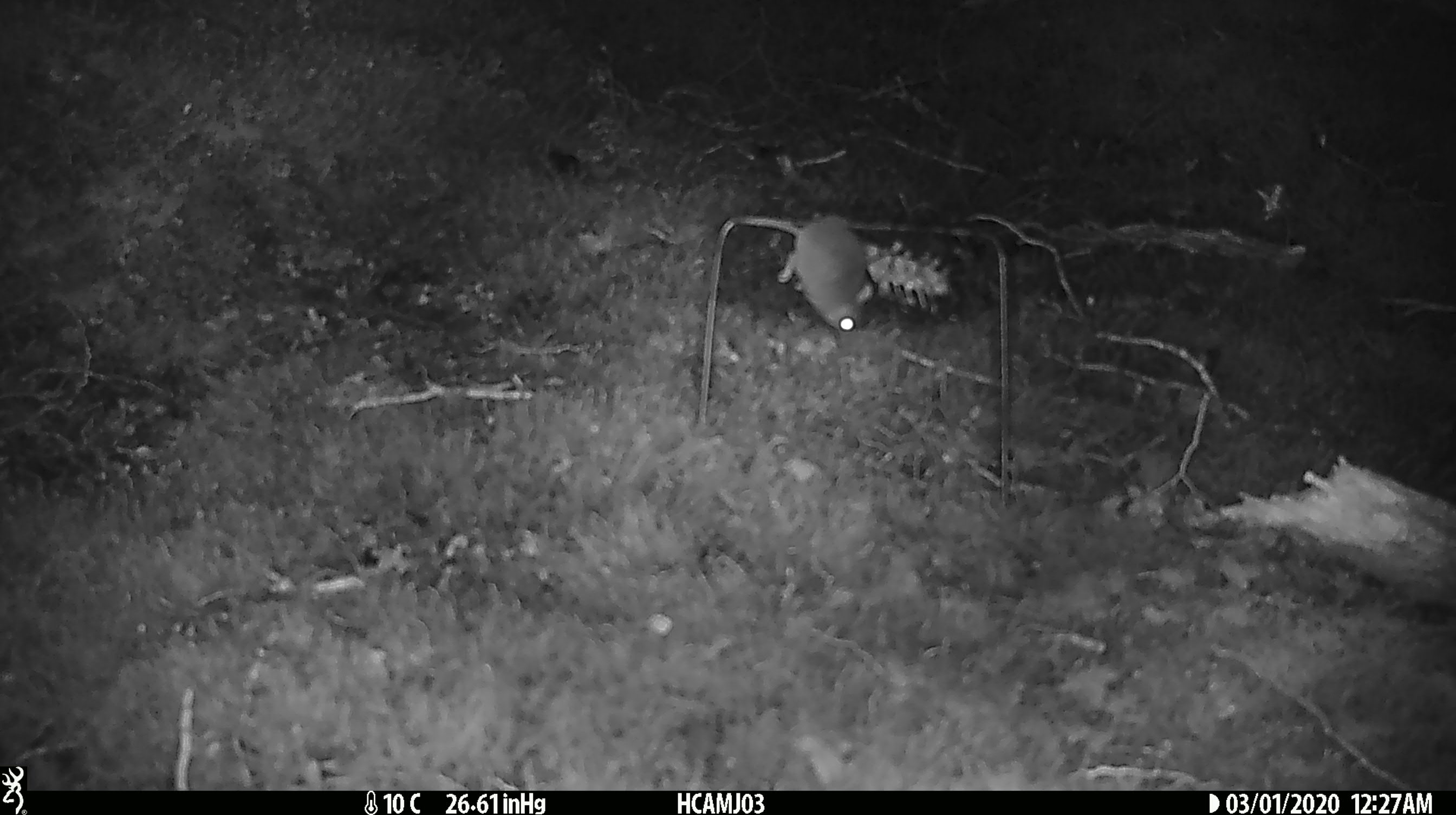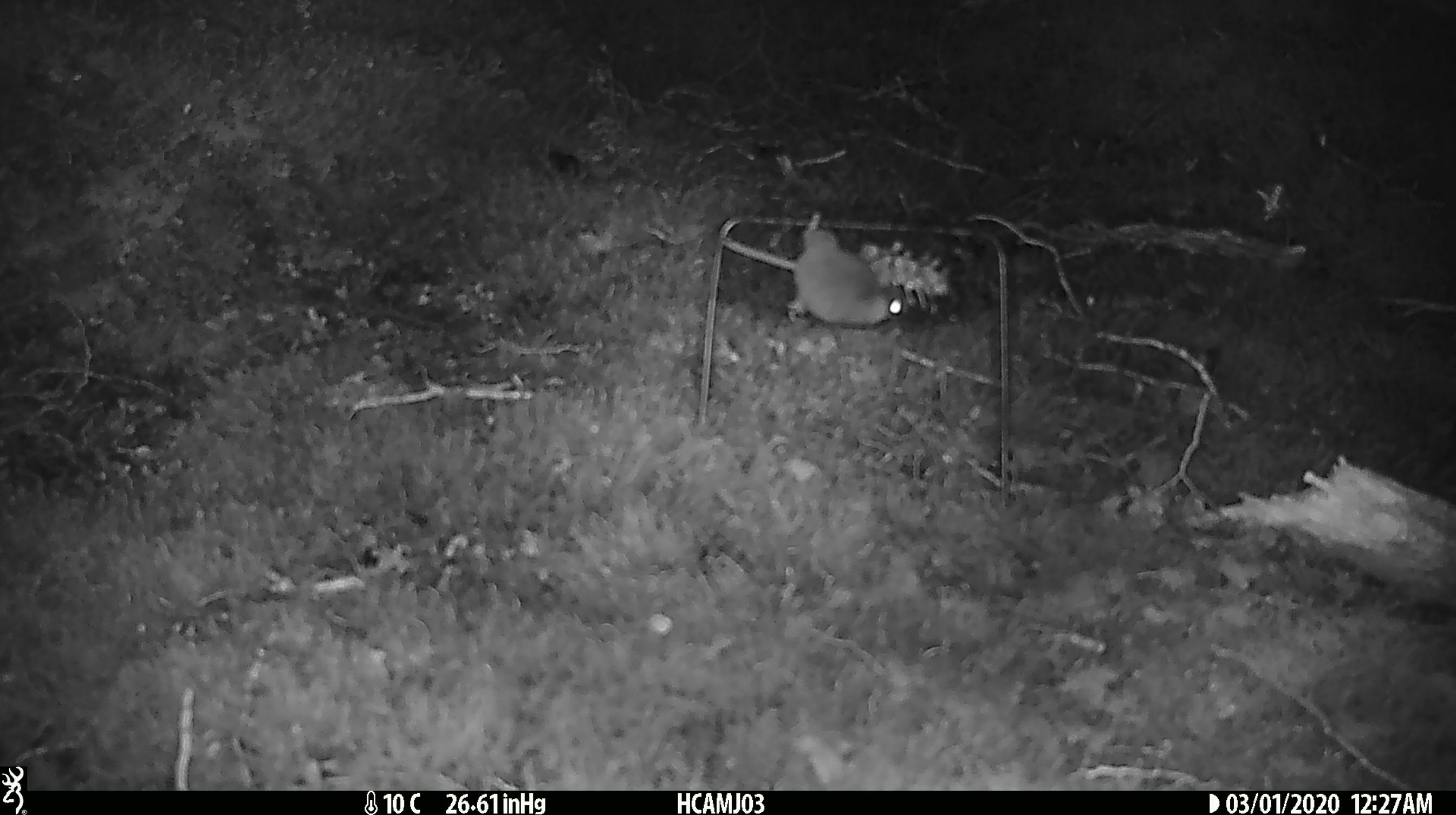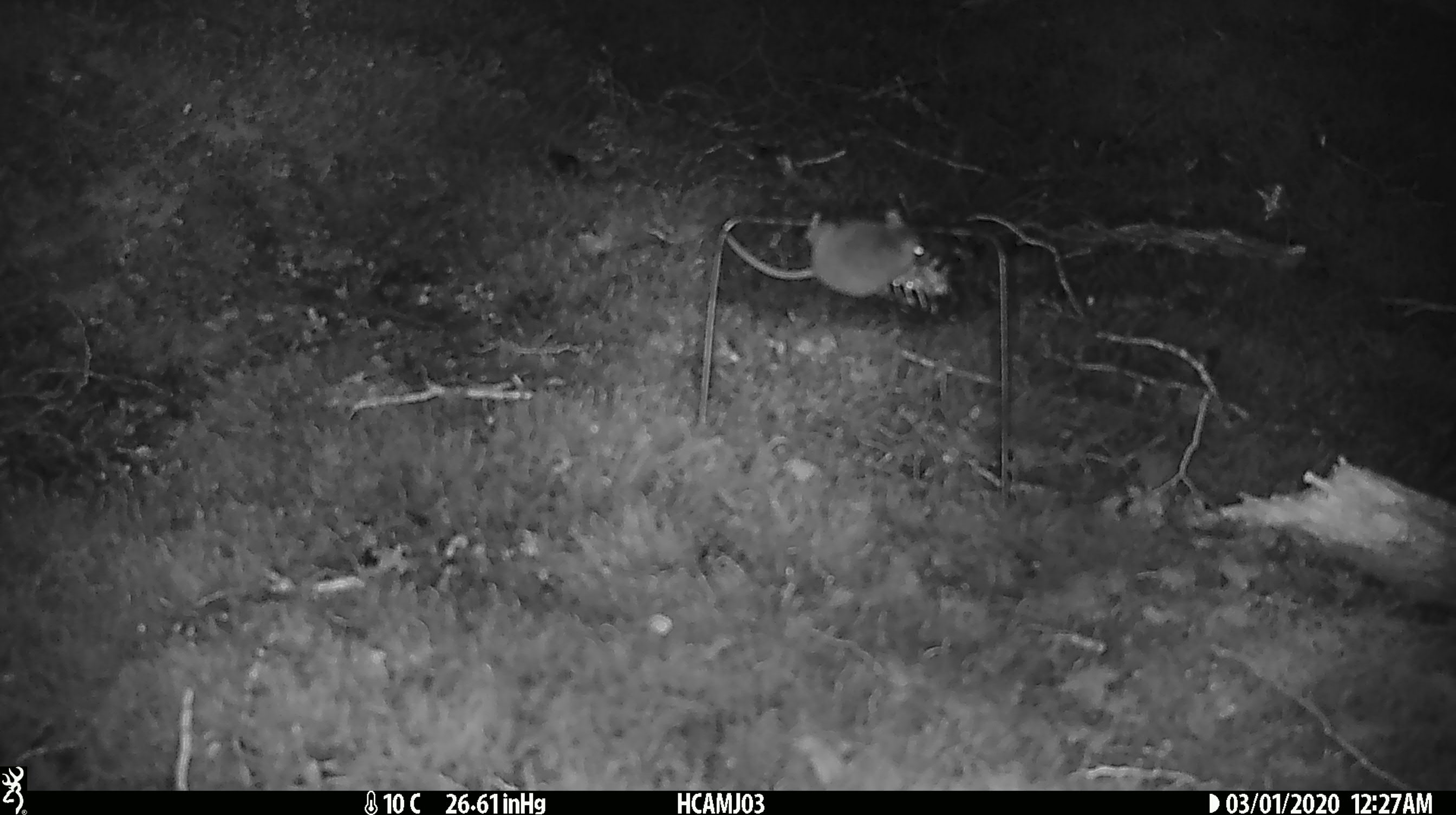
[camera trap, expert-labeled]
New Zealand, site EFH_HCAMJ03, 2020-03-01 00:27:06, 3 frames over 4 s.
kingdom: Animalia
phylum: Chordata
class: Mammalia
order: Rodentia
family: Muridae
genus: Mus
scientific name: Mus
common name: mouse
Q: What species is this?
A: Mouse (Mus).